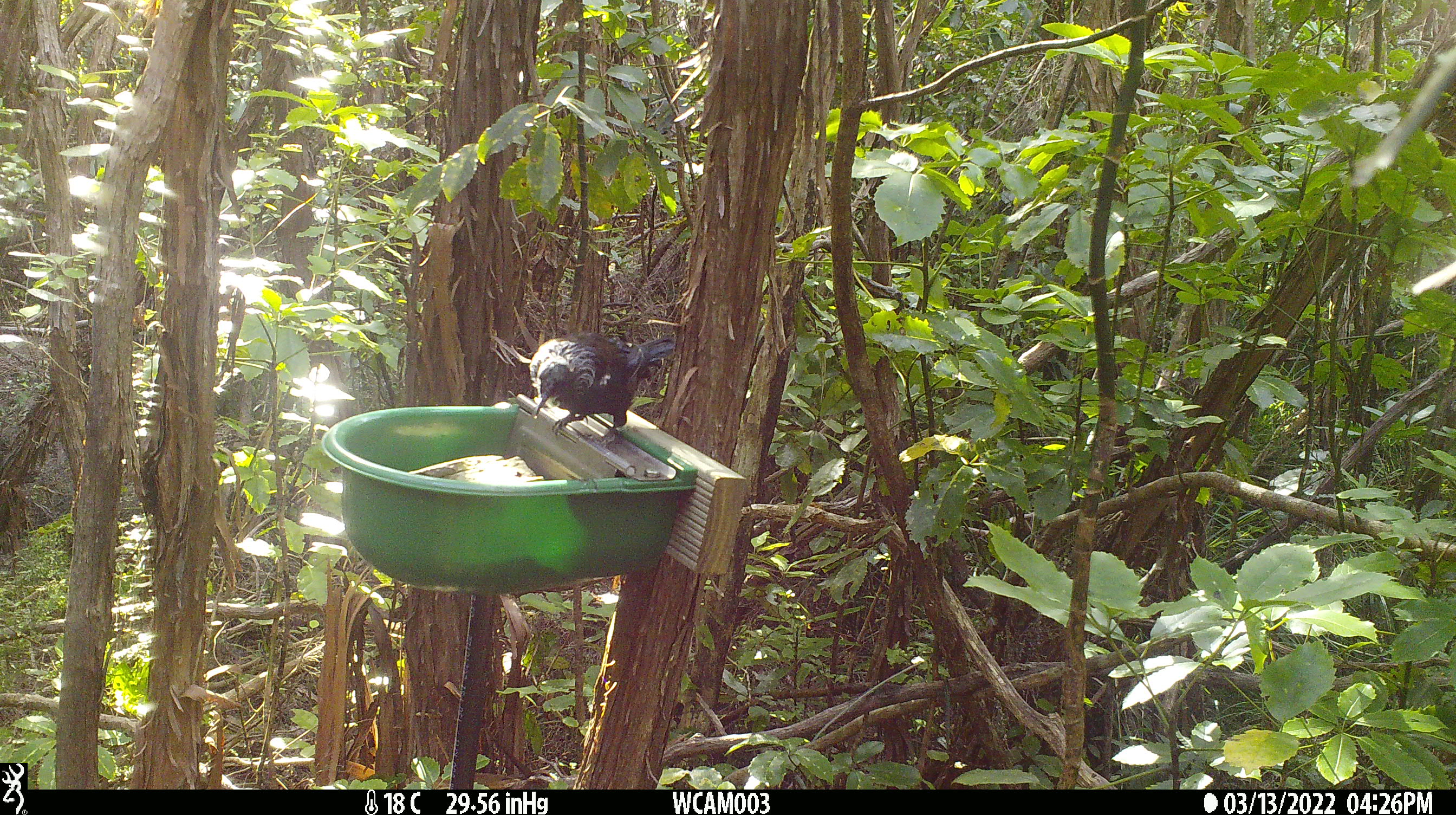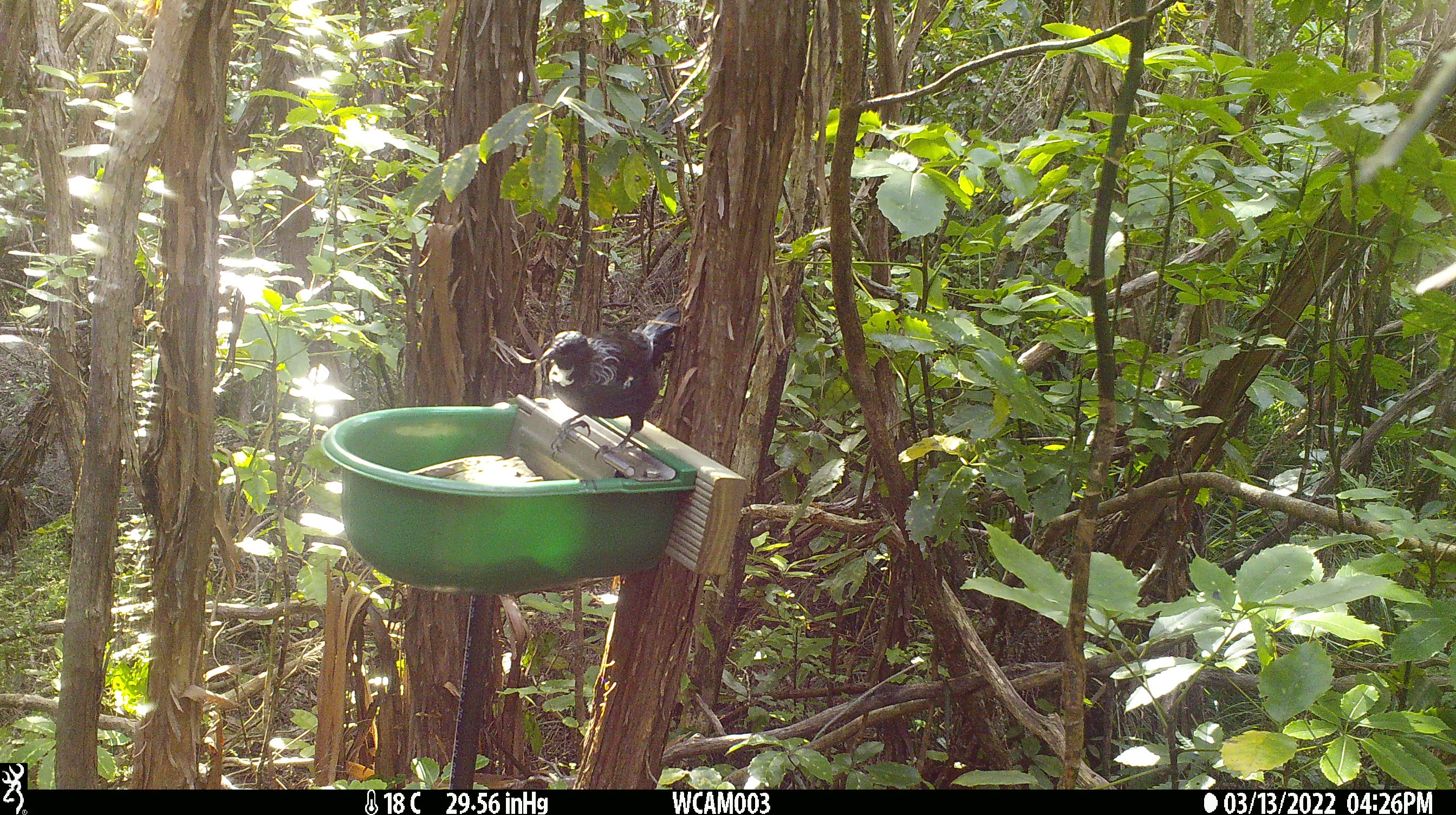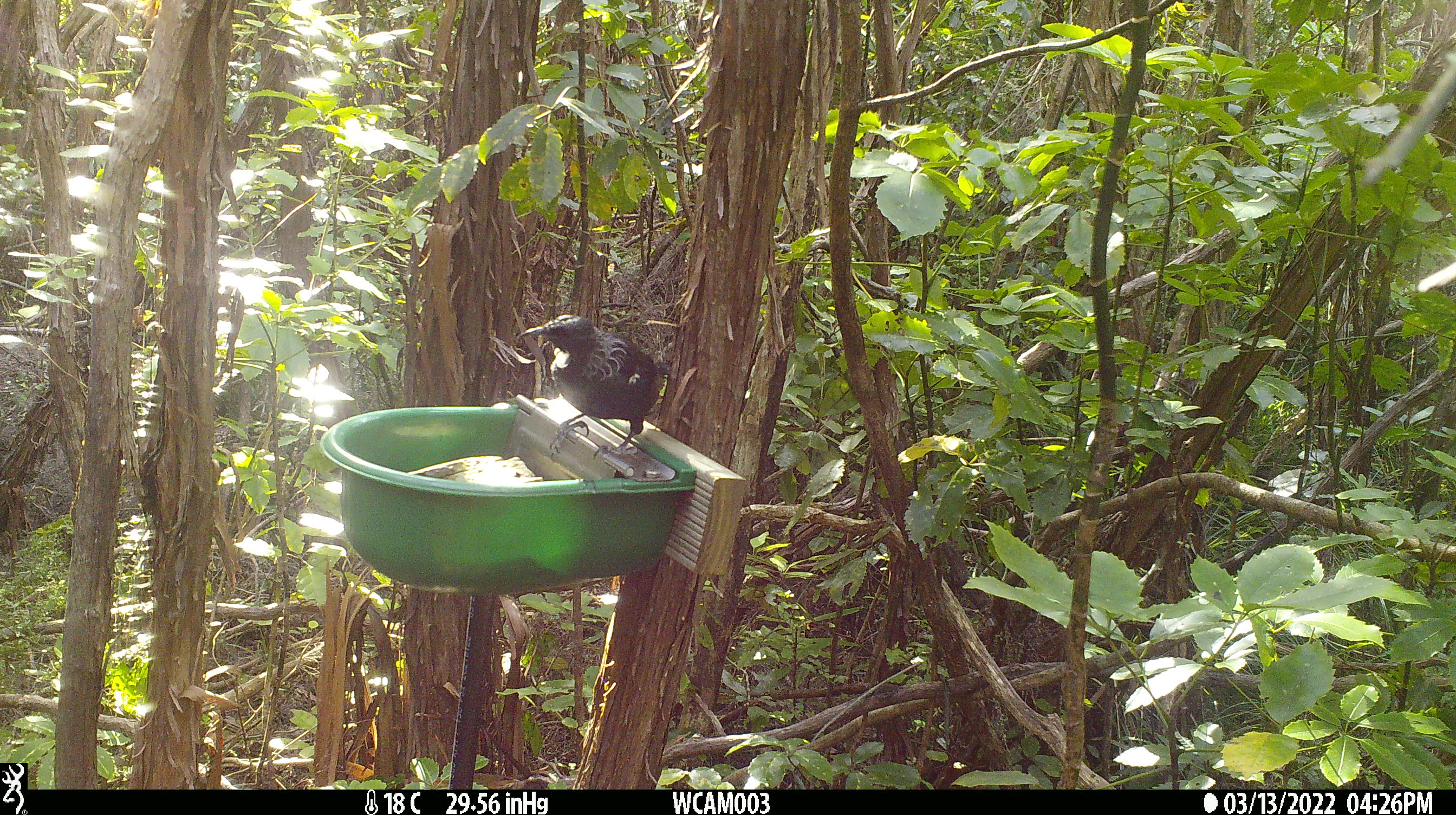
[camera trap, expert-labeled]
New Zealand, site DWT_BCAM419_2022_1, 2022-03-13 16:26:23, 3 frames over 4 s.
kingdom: Animalia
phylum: Chordata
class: Aves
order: Passeriformes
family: Meliphagidae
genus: Prosthemadera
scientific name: Prosthemadera novaeseelandiae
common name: tui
Tui (Prosthemadera novaeseelandiae).